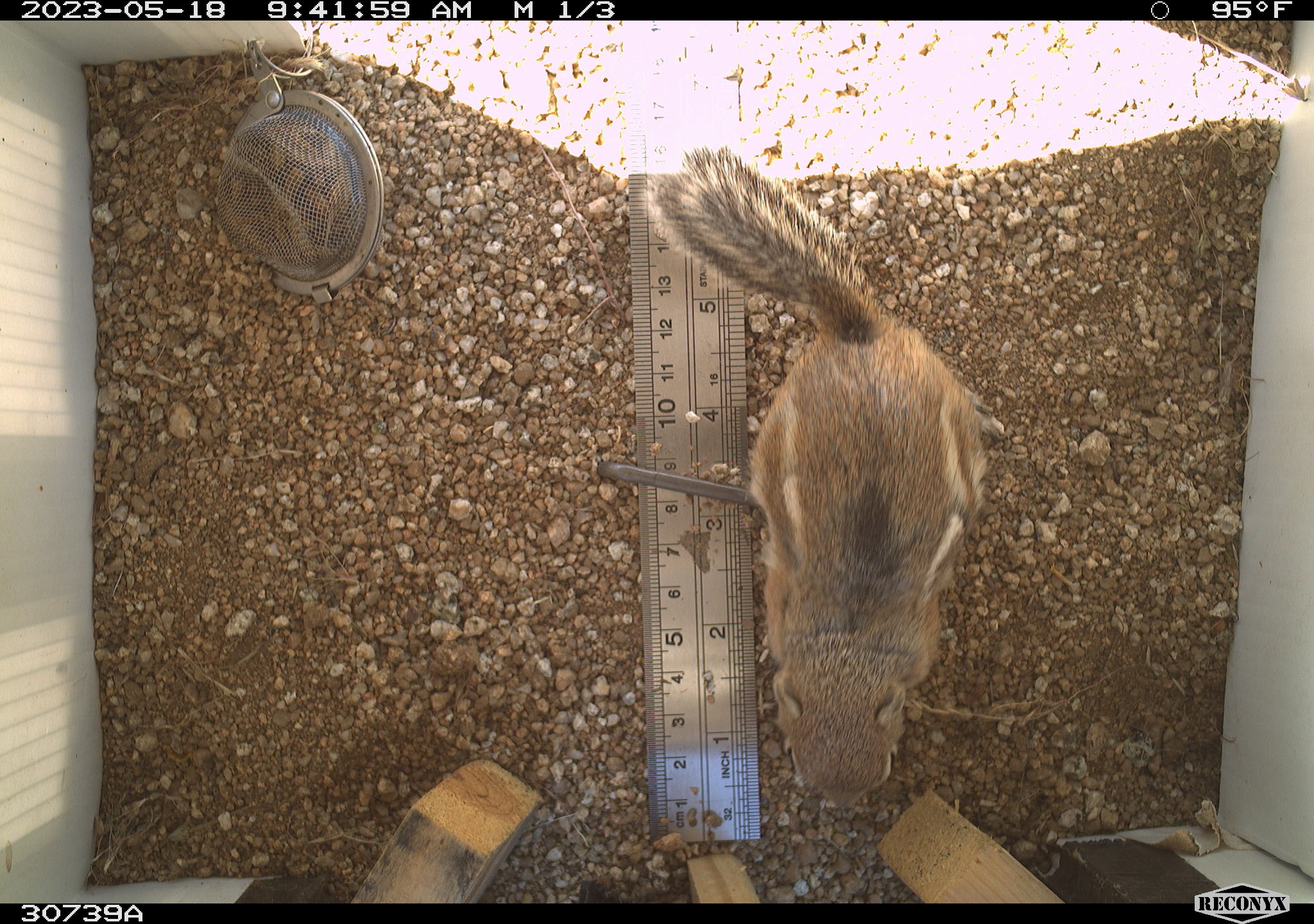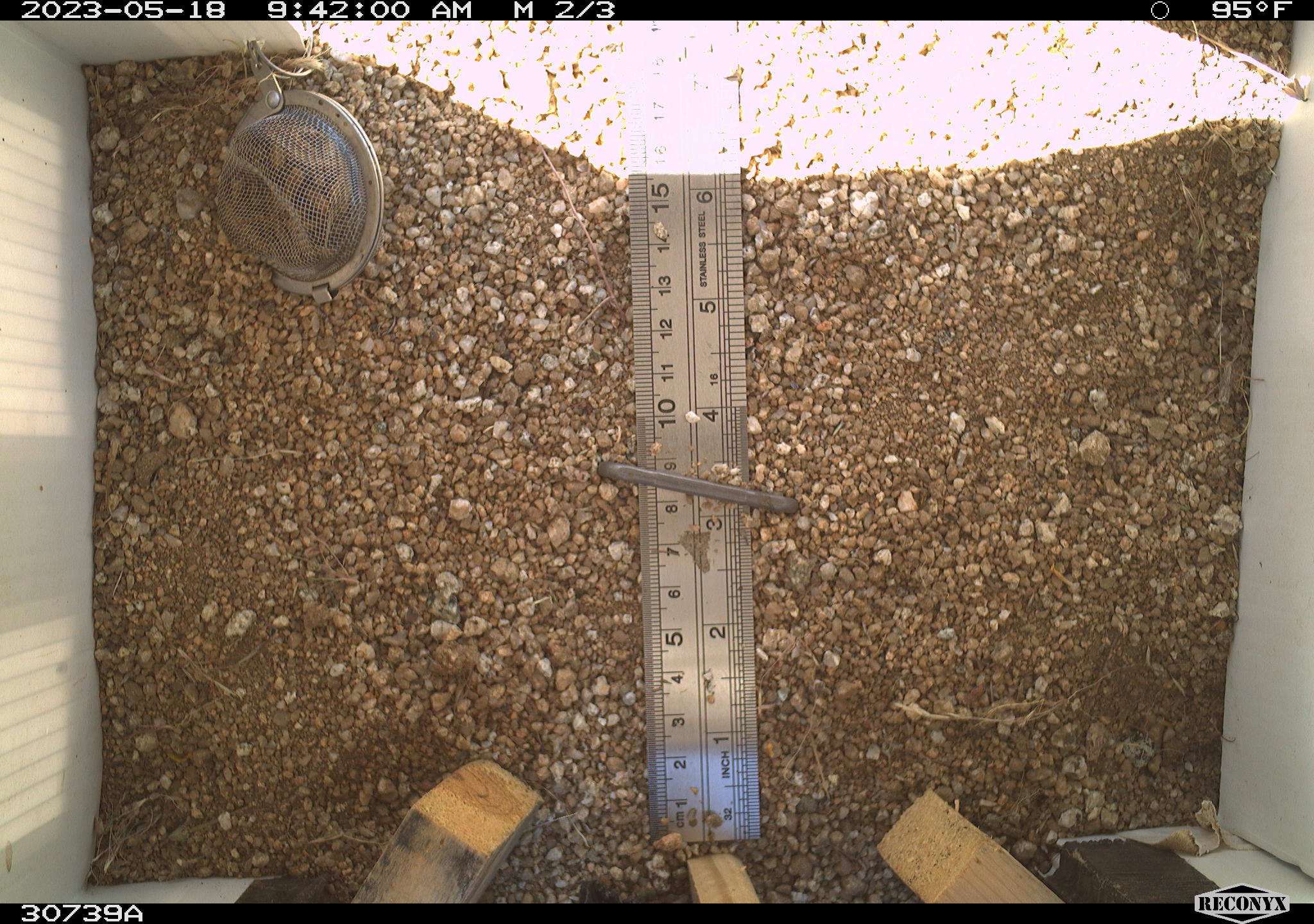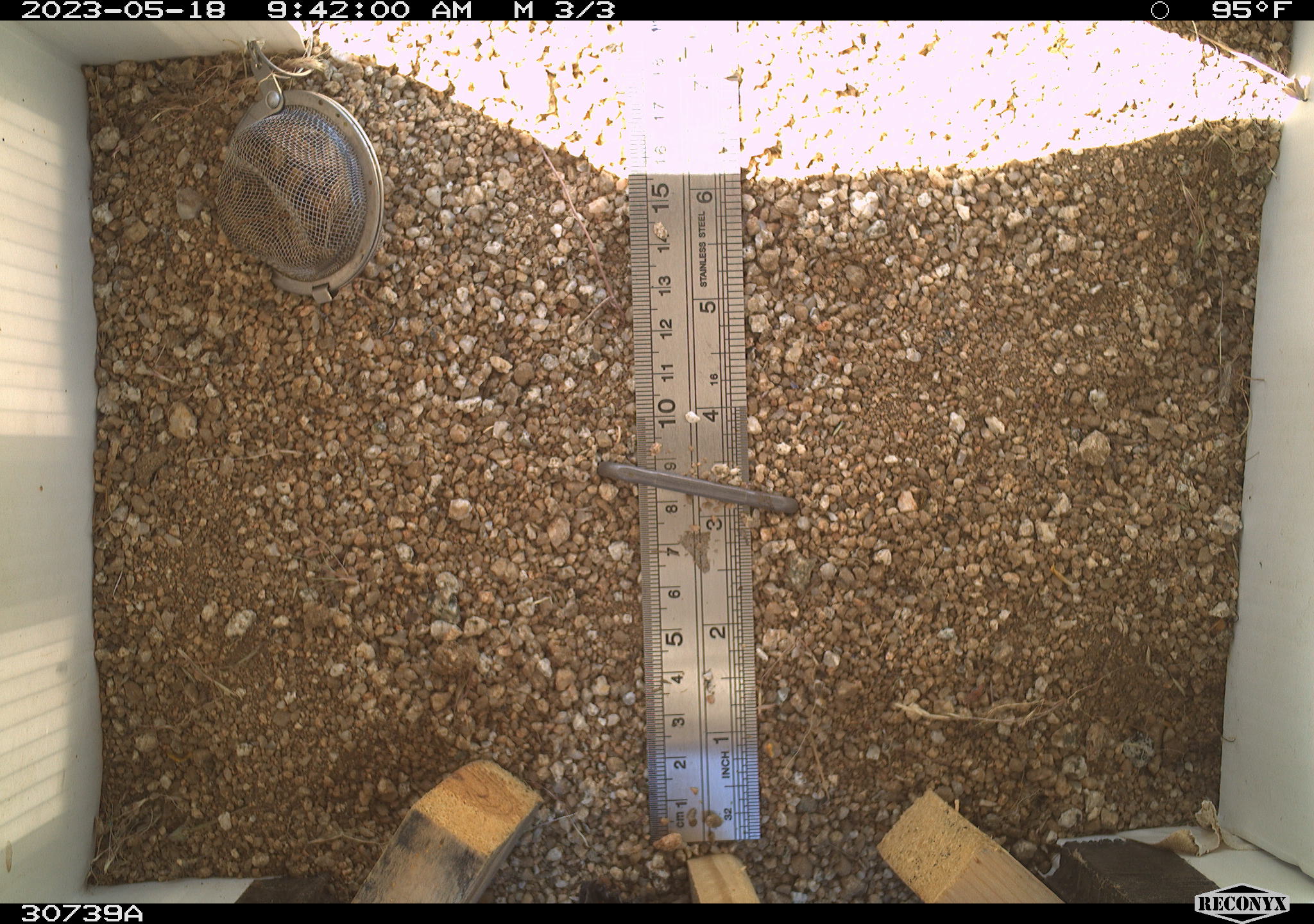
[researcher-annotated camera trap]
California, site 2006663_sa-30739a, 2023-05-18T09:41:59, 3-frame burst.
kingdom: Animalia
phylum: Chordata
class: Mammalia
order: Rodentia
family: Sciuridae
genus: Ammospermophilus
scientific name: Ammospermophilus leucurus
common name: white-tailed antelope squirrel